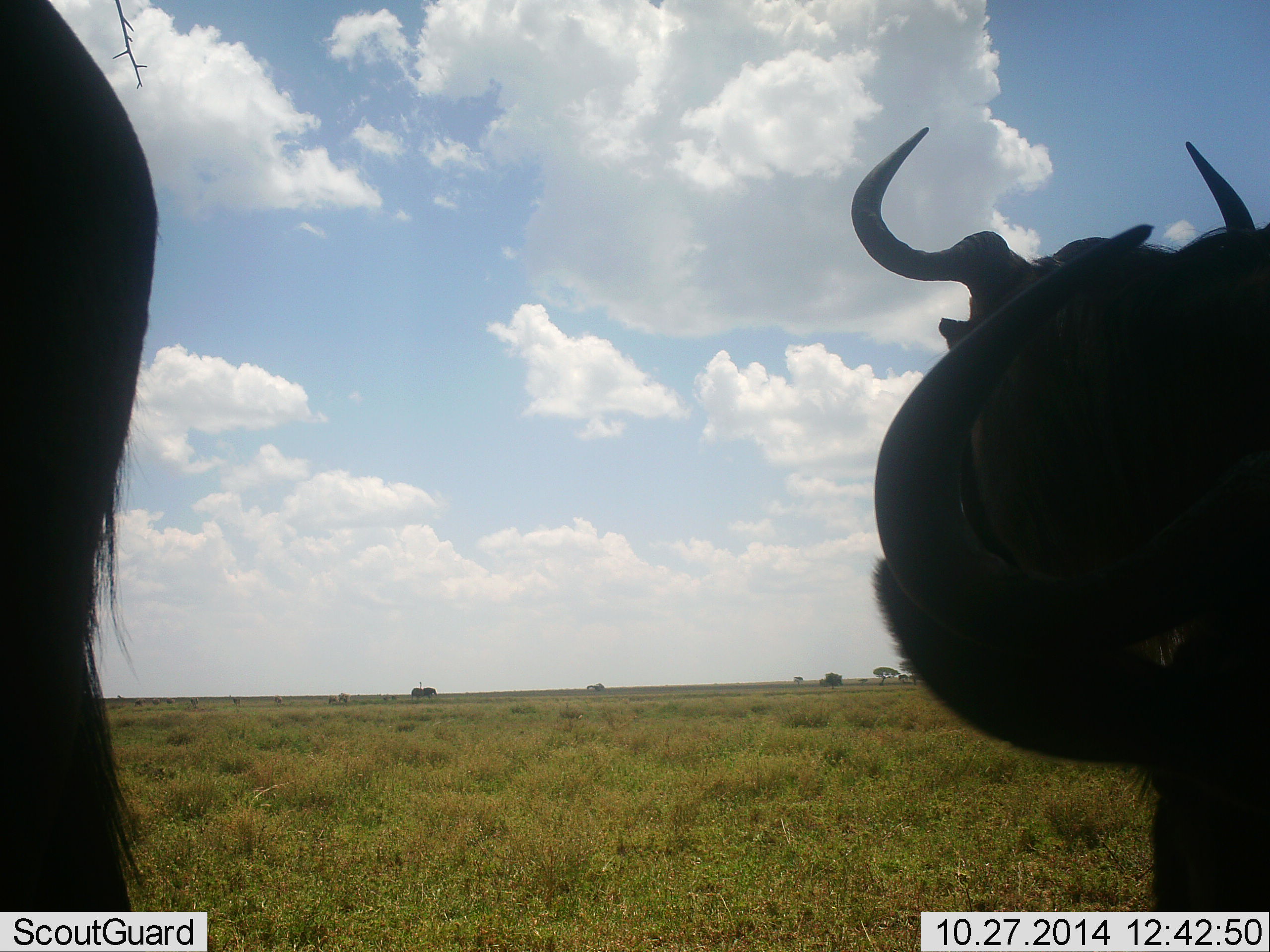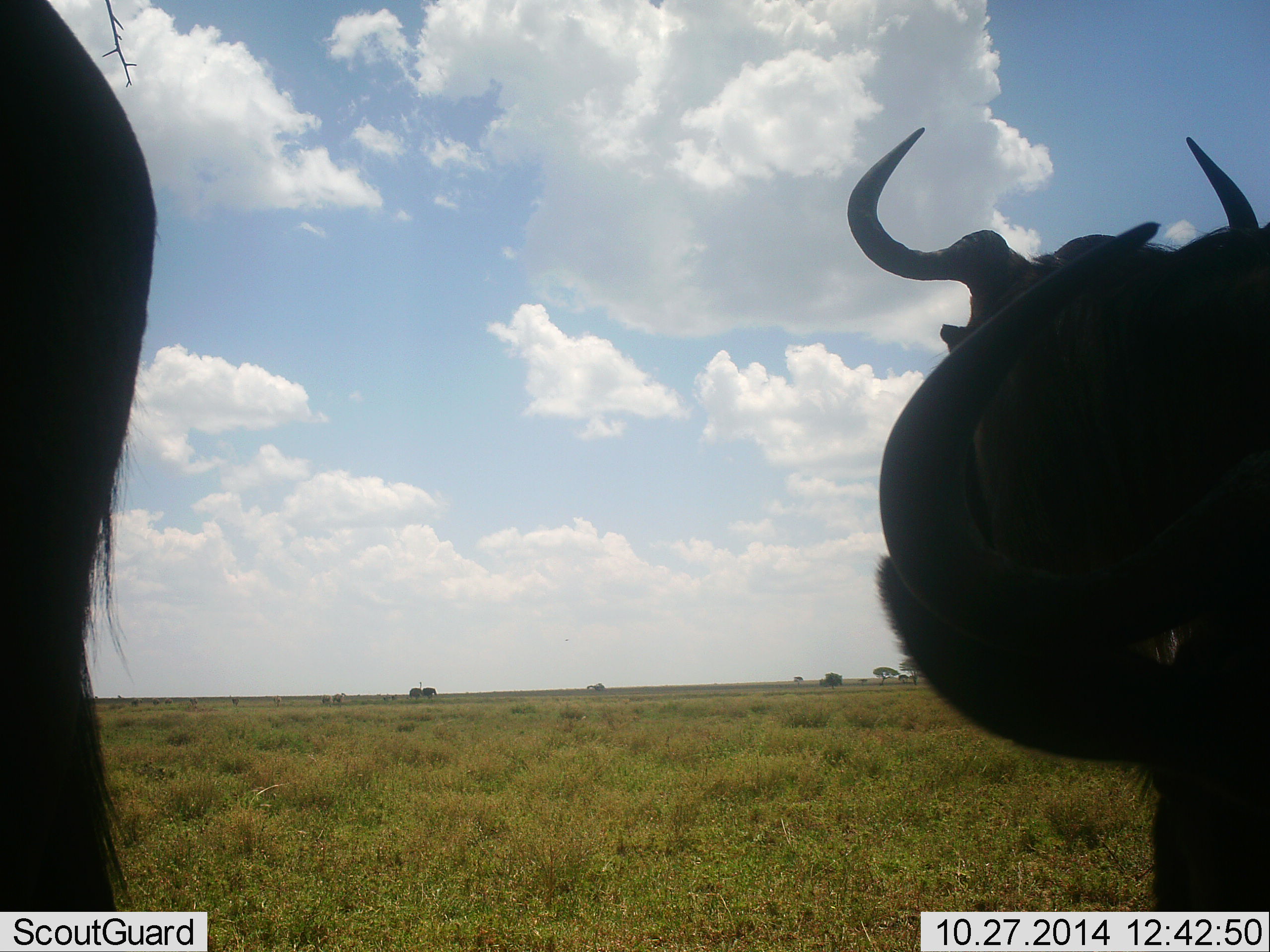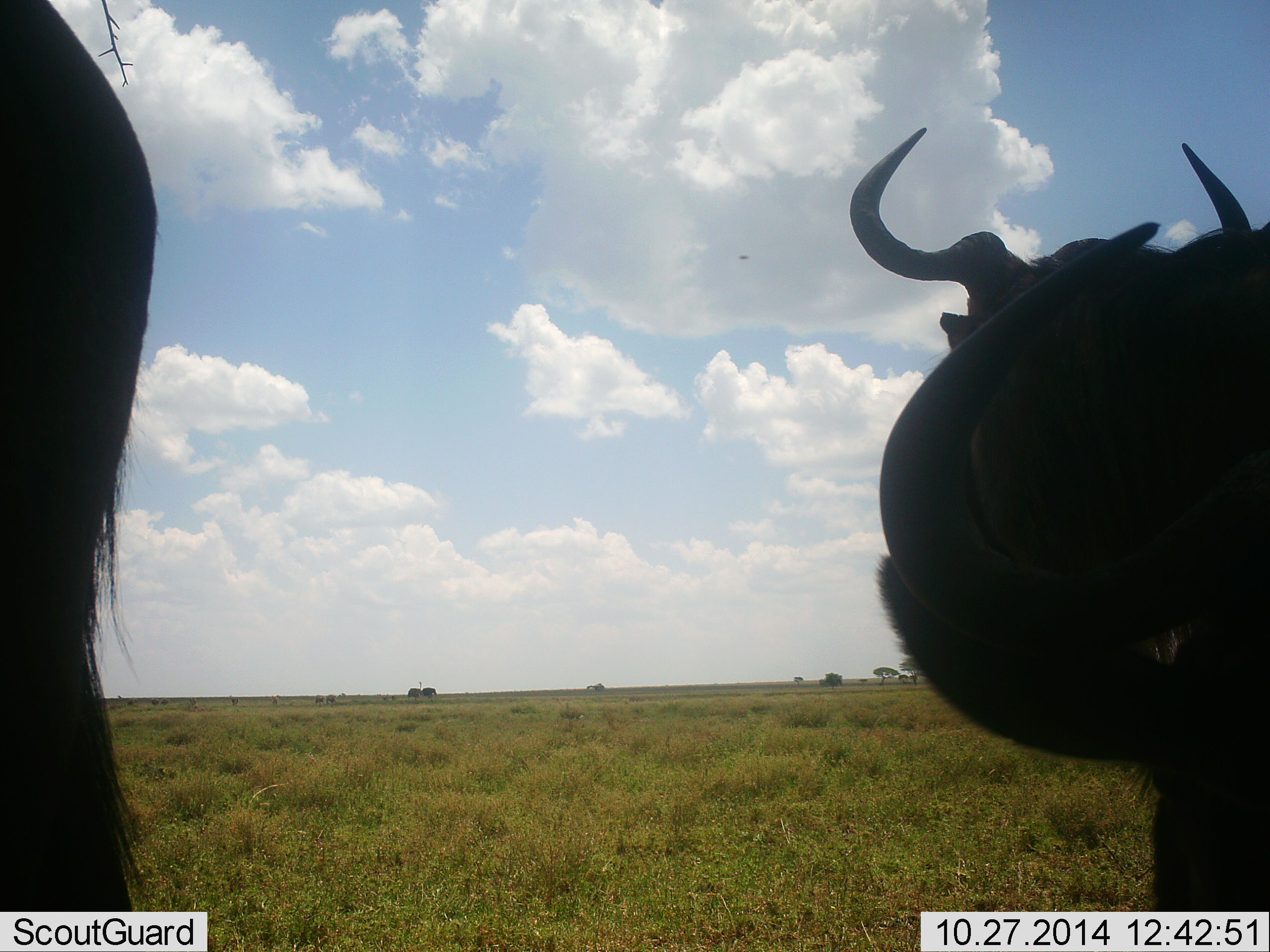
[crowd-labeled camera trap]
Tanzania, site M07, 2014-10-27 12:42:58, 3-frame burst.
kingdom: Animalia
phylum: Chordata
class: Mammalia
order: Artiodactyla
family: Bovidae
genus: Connochaetes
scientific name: Connochaetes taurinus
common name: blue wildebeest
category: wildebeest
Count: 3.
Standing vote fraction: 90%.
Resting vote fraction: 30%.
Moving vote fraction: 30%.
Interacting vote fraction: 0%.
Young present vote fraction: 0%.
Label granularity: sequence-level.